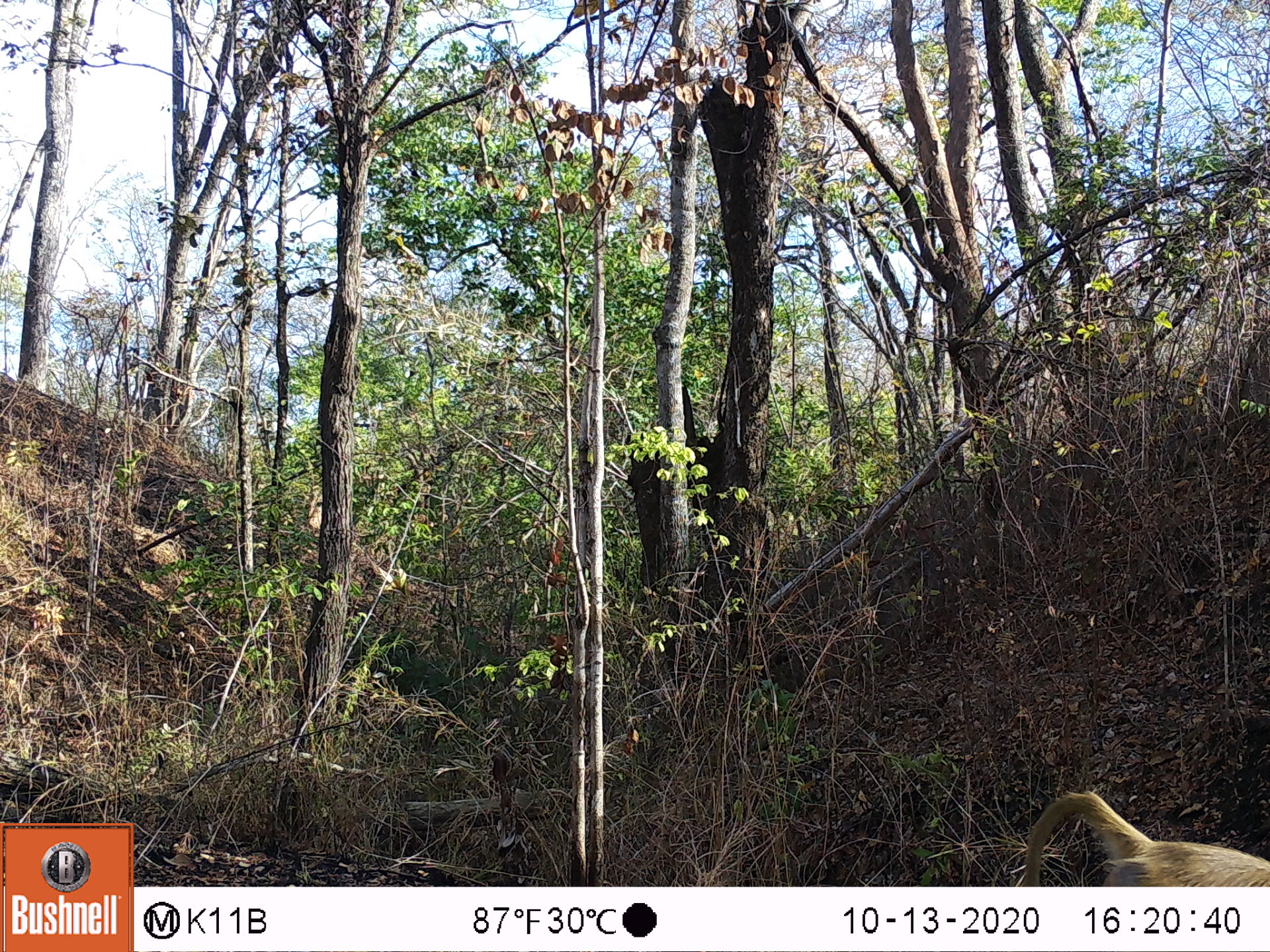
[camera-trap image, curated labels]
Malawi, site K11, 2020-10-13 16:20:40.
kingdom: Animalia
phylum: Chordata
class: Mammalia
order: Primates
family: Cercopithecidae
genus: Papio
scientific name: Papio cynocephalus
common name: yellow baboon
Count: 1.